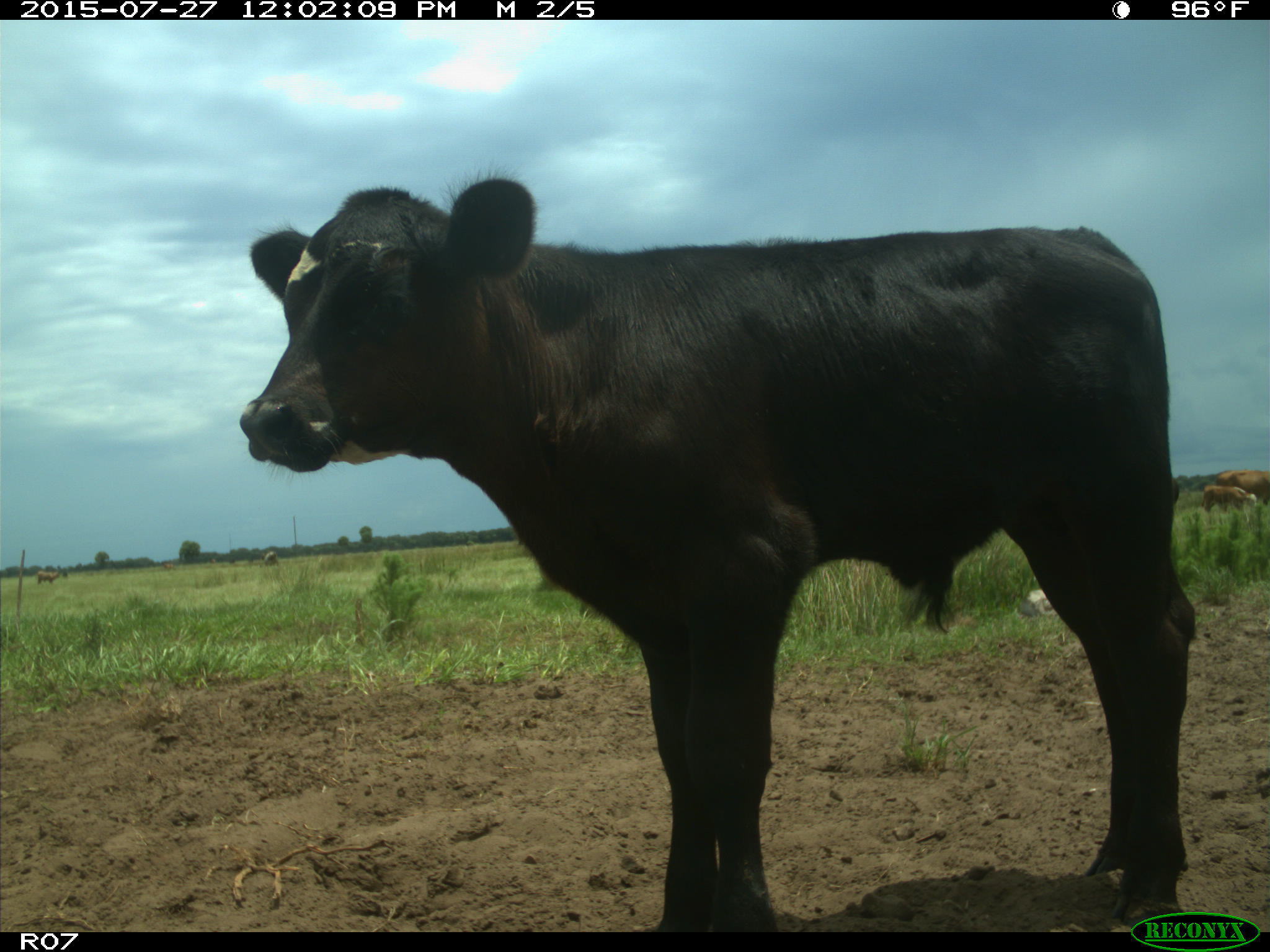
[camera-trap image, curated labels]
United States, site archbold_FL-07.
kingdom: Animalia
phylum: Chordata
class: Mammalia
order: Artiodactyla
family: Bovidae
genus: Bos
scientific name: Bos taurus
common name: domestic cow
Bos taurus (domestic cow).